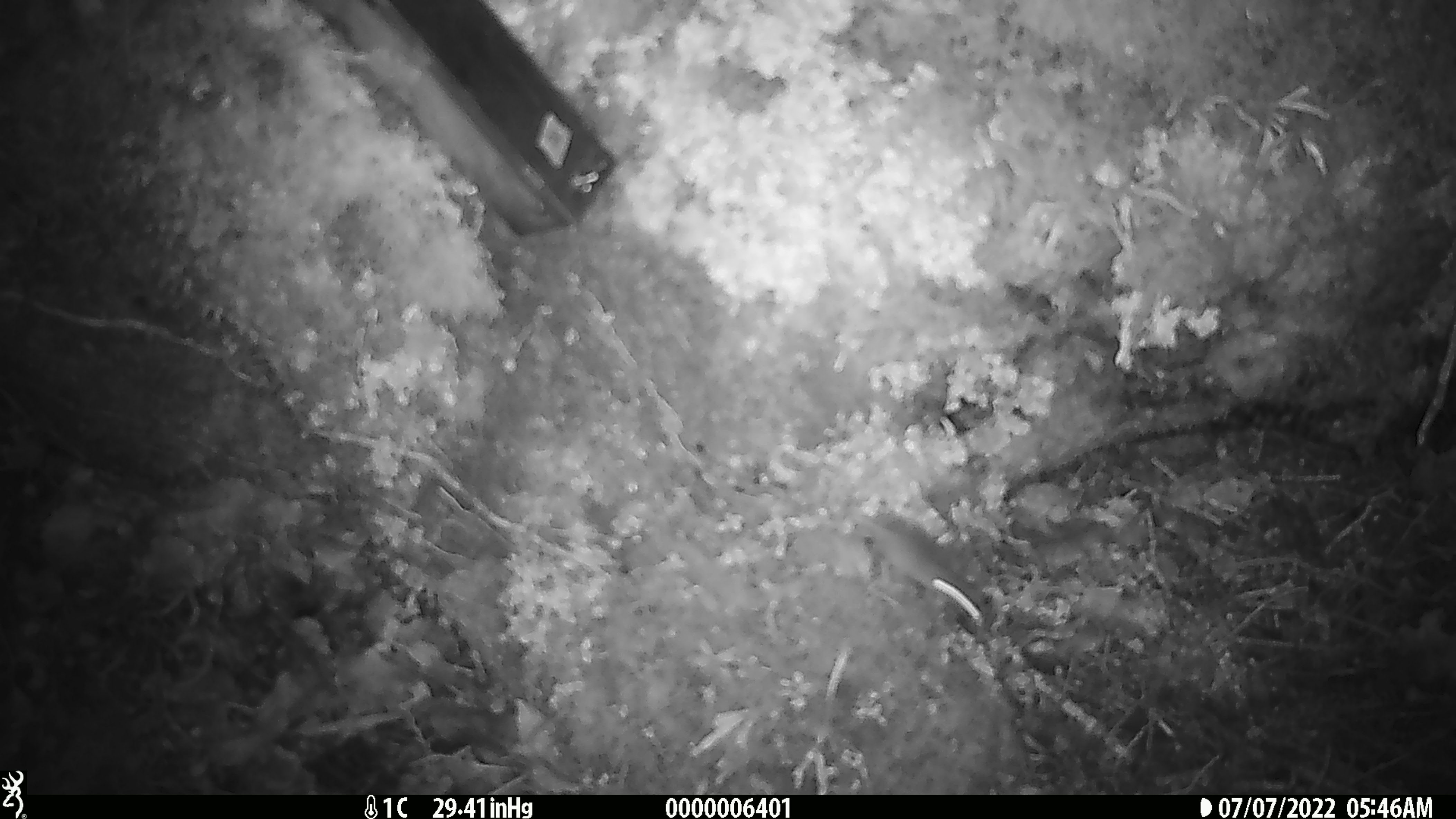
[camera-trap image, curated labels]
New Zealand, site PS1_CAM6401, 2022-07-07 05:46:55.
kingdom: Animalia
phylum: Chordata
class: Mammalia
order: Rodentia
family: Muridae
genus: Mus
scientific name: Mus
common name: mouse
Mouse (Mus).